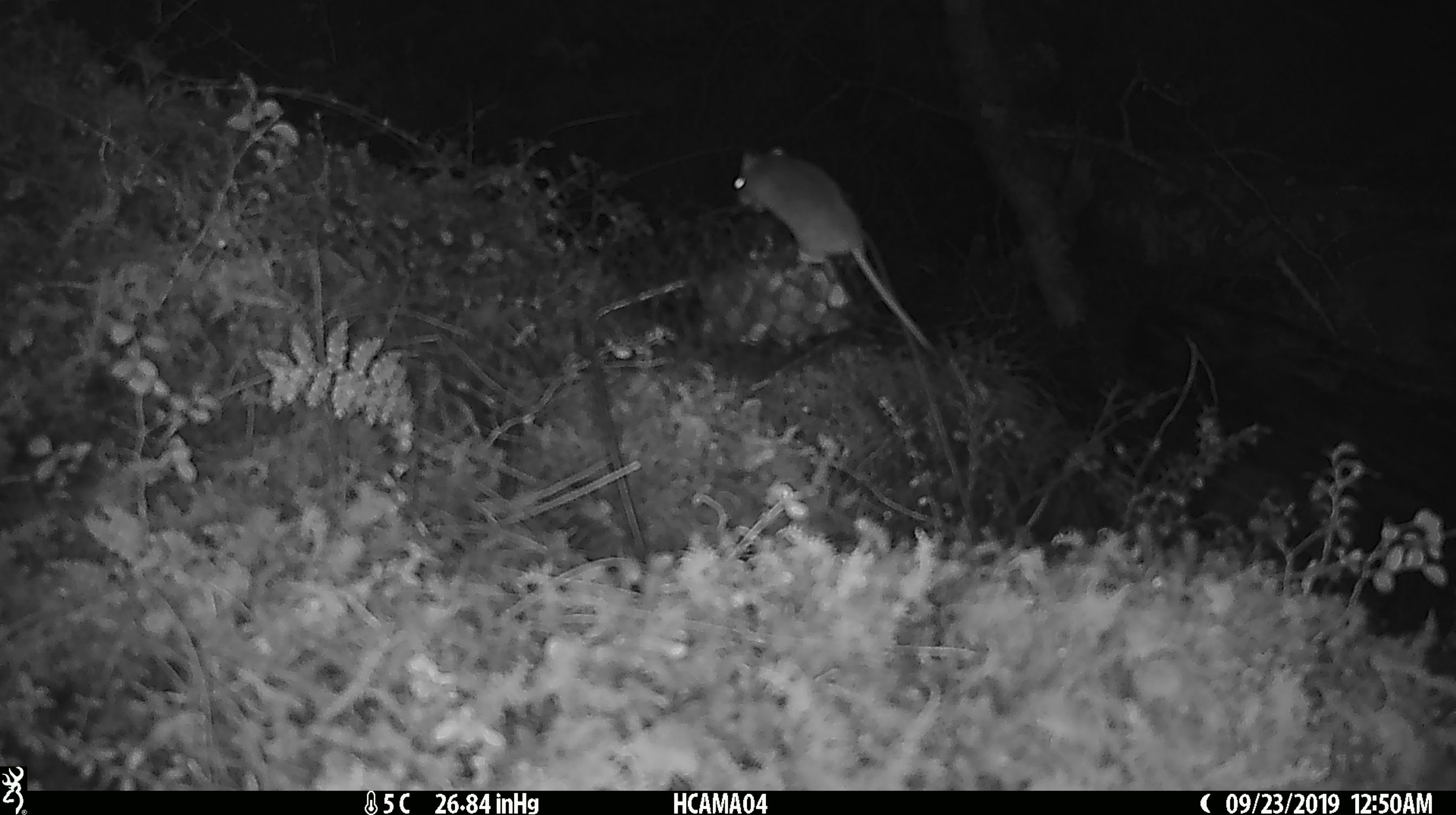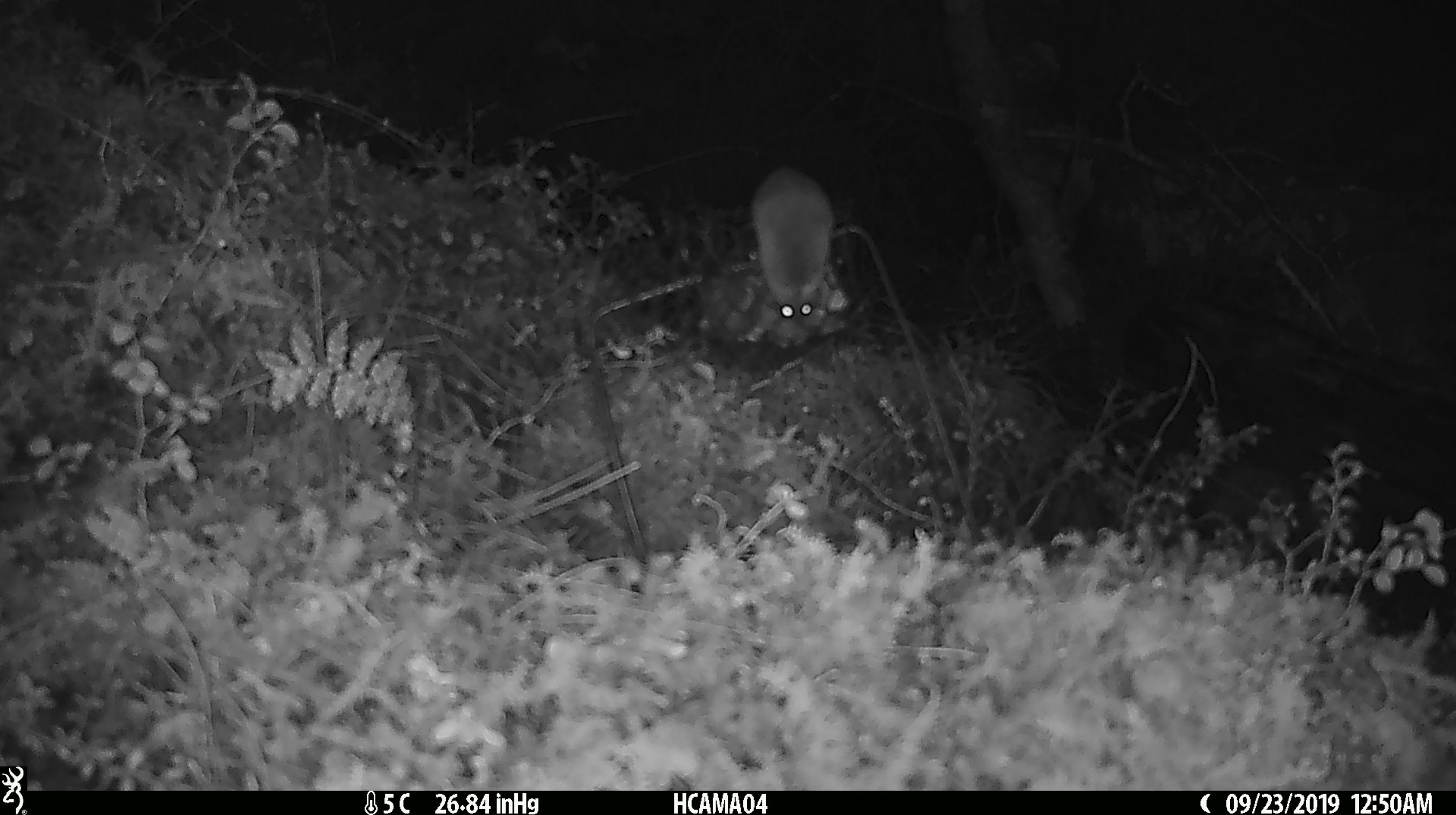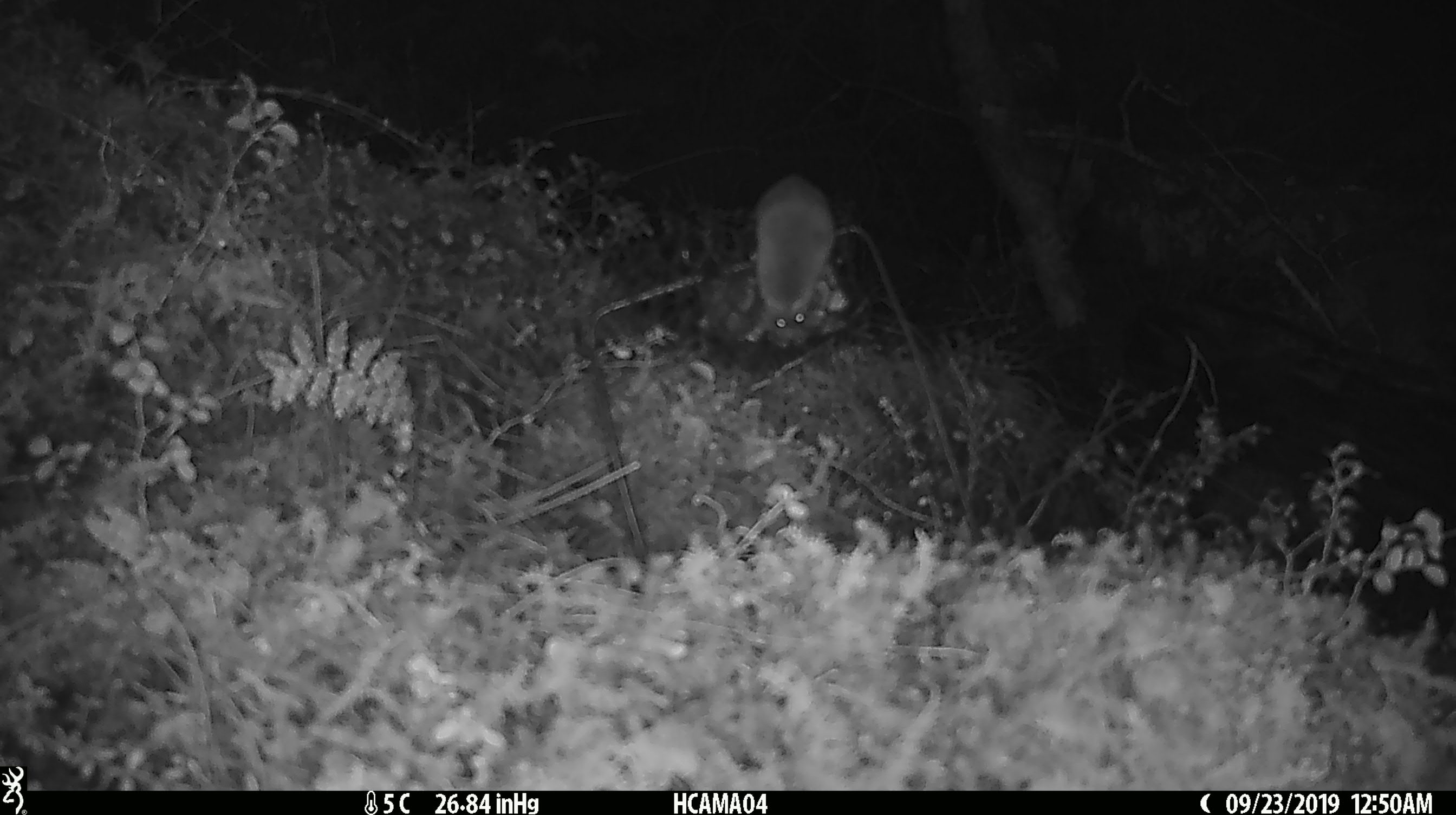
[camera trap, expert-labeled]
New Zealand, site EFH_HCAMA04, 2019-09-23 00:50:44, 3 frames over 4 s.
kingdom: Animalia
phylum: Chordata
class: Mammalia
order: Rodentia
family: Muridae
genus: Mus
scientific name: Mus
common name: mouse